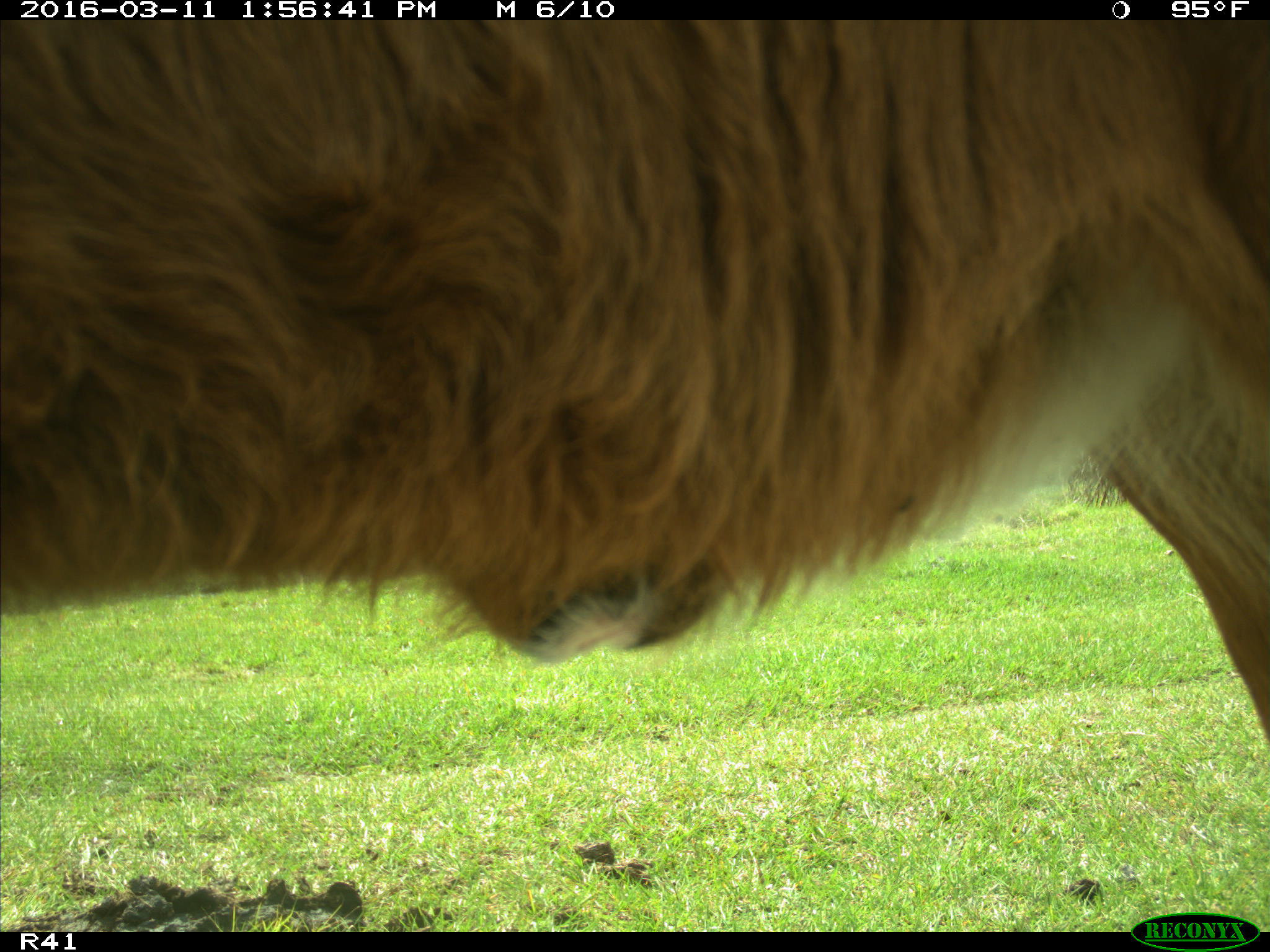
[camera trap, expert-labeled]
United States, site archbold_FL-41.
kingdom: Animalia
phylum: Chordata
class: Mammalia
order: Artiodactyla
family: Bovidae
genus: Bos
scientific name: Bos taurus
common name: domestic cow